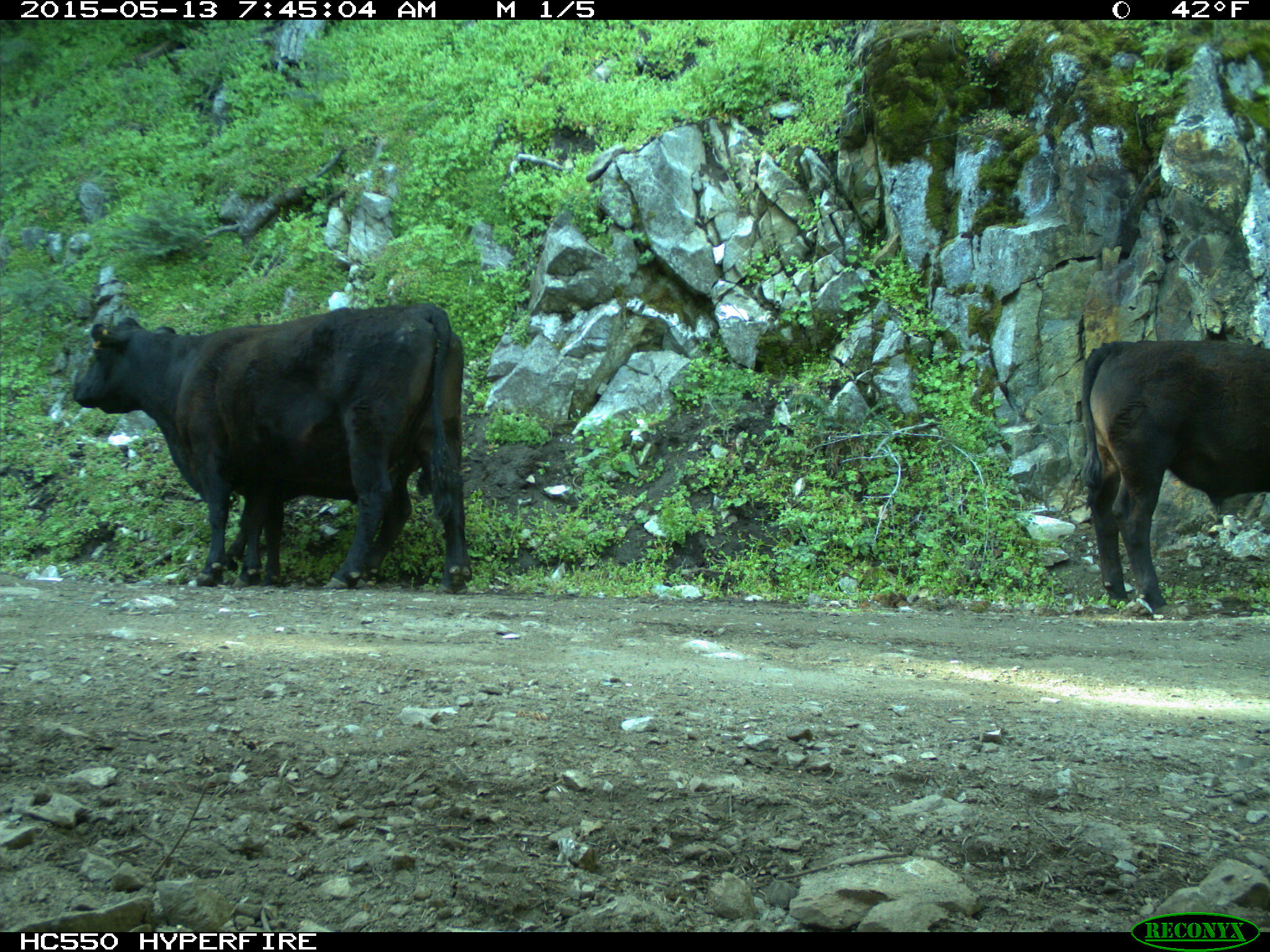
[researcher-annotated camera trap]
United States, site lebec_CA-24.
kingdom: Animalia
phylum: Chordata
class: Mammalia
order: Artiodactyla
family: Bovidae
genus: Bos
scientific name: Bos taurus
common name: domestic cow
Bos taurus (domestic cow).